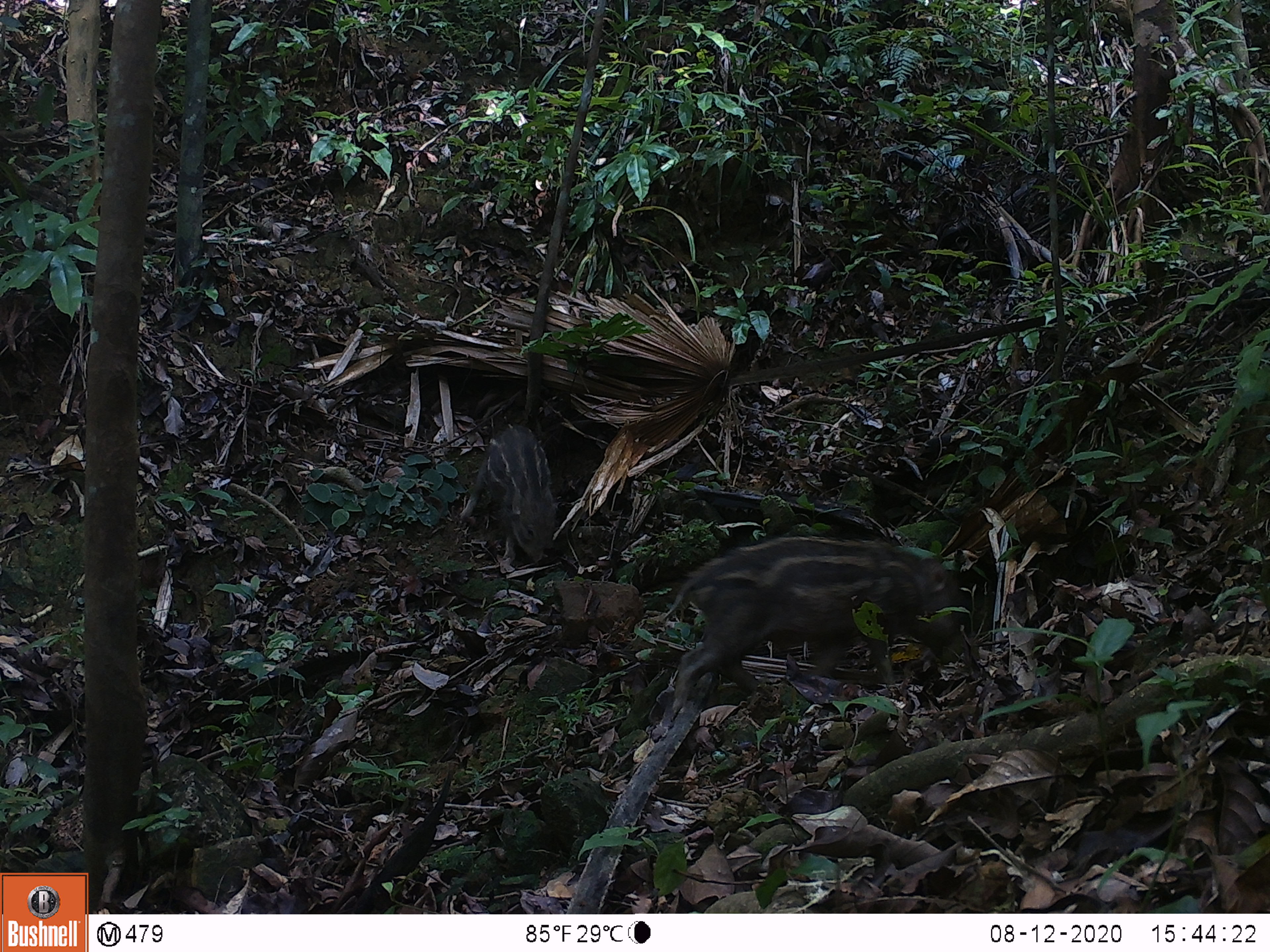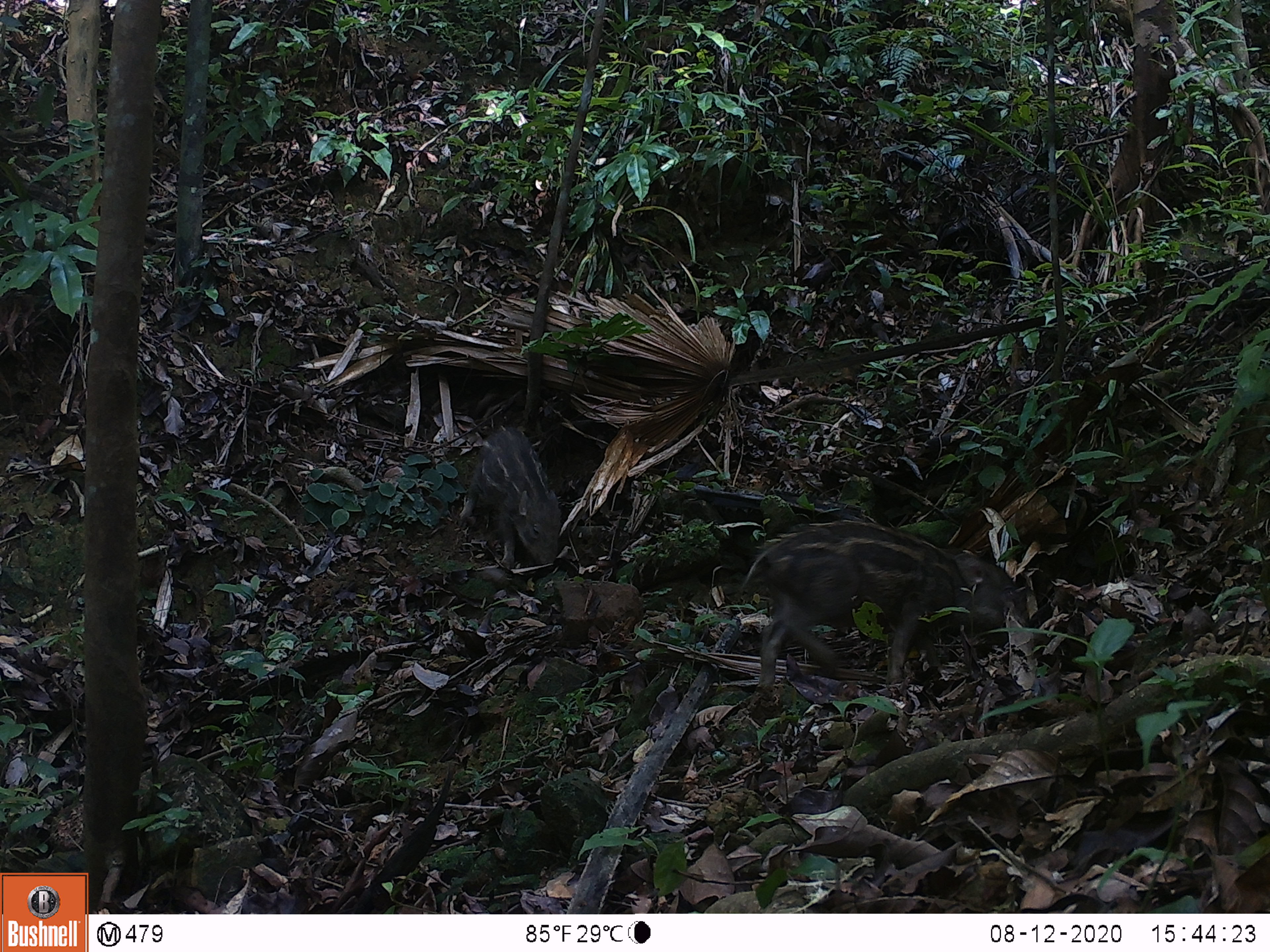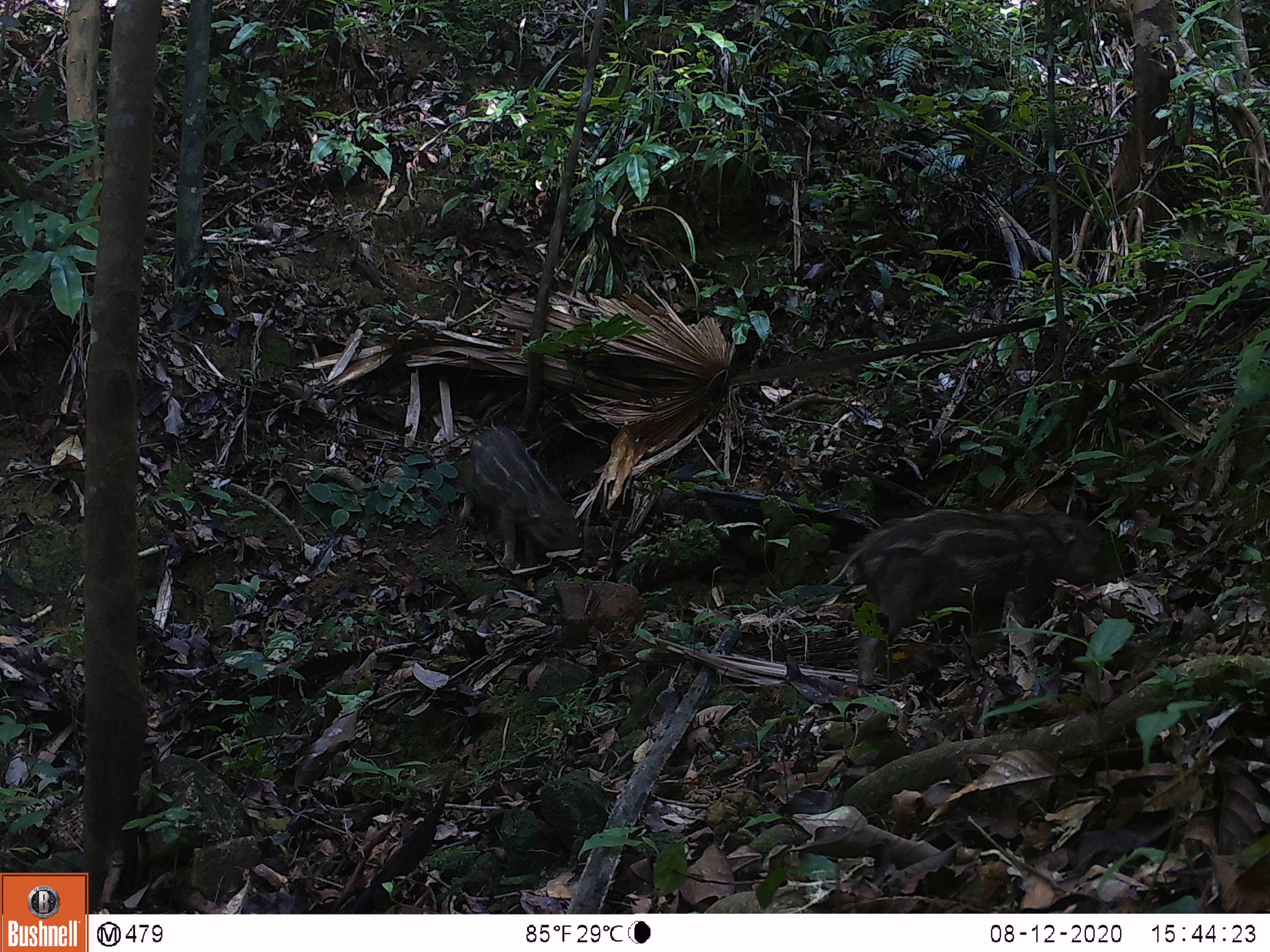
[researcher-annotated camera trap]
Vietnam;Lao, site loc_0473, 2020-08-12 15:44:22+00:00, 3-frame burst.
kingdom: Animalia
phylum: Chordata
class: Mammalia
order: Artiodactyla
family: Suidae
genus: Sus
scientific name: Sus scrofa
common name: eurasian wild pig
Eurasian wild pig (Sus scrofa). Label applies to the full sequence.